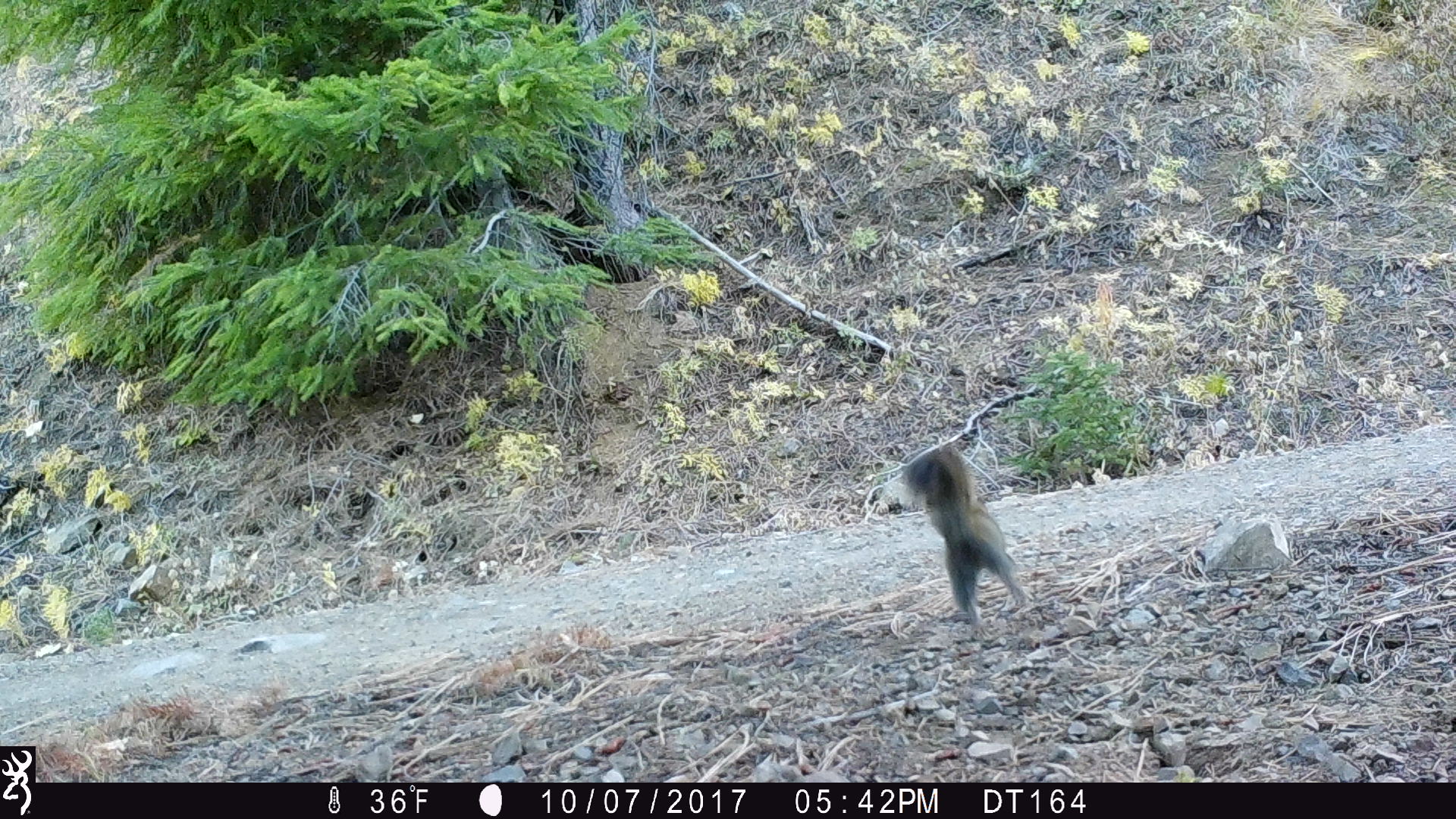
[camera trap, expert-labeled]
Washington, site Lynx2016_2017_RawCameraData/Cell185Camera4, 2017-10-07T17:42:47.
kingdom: Animalia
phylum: Chordata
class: Mammalia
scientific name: Mammalia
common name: small mammal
Small mammal (Mammalia). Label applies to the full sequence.